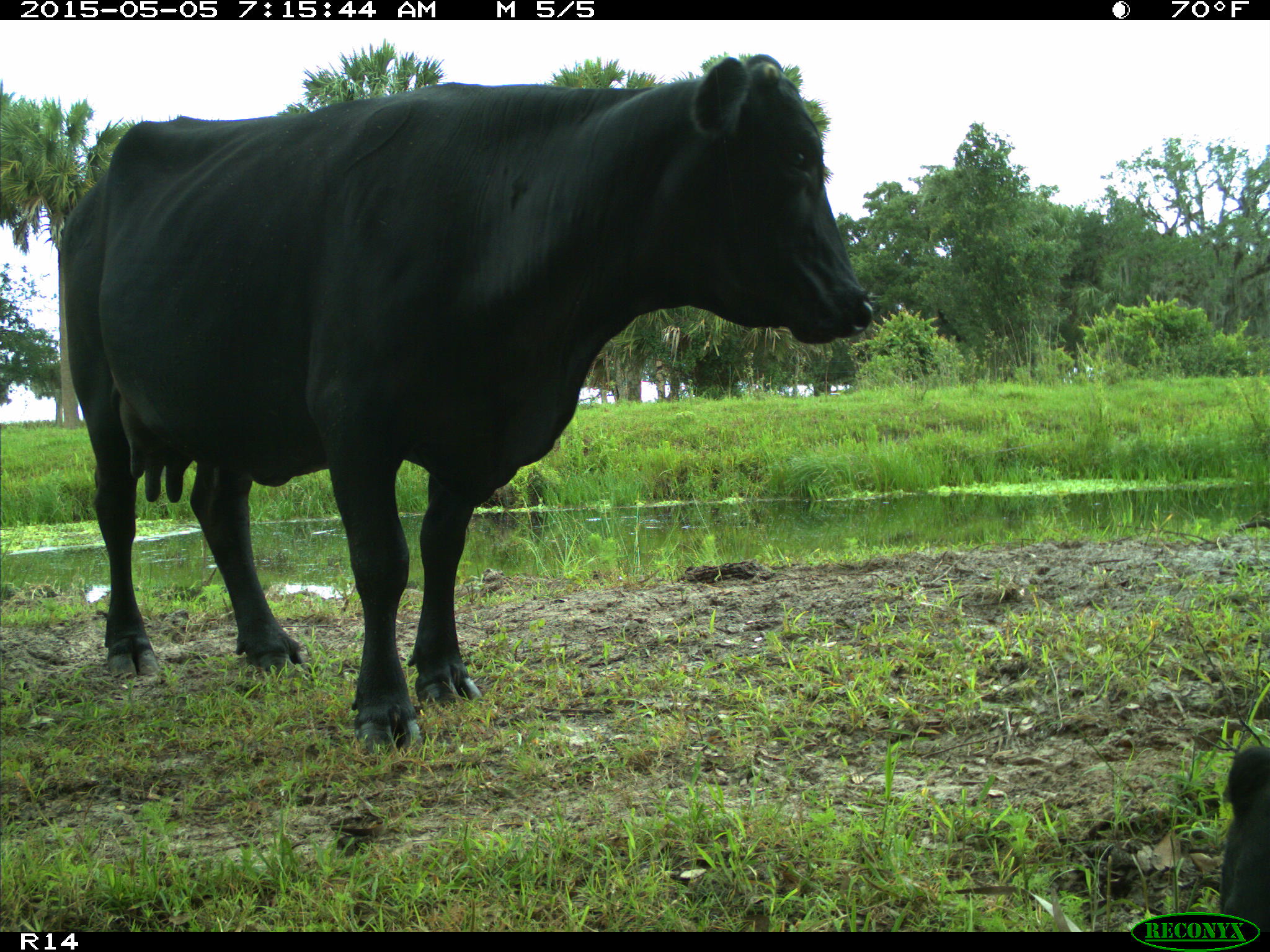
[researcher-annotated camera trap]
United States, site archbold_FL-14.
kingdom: Animalia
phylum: Chordata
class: Mammalia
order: Artiodactyla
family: Bovidae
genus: Bos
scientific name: Bos taurus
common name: domestic cow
Bos taurus (domestic cow).